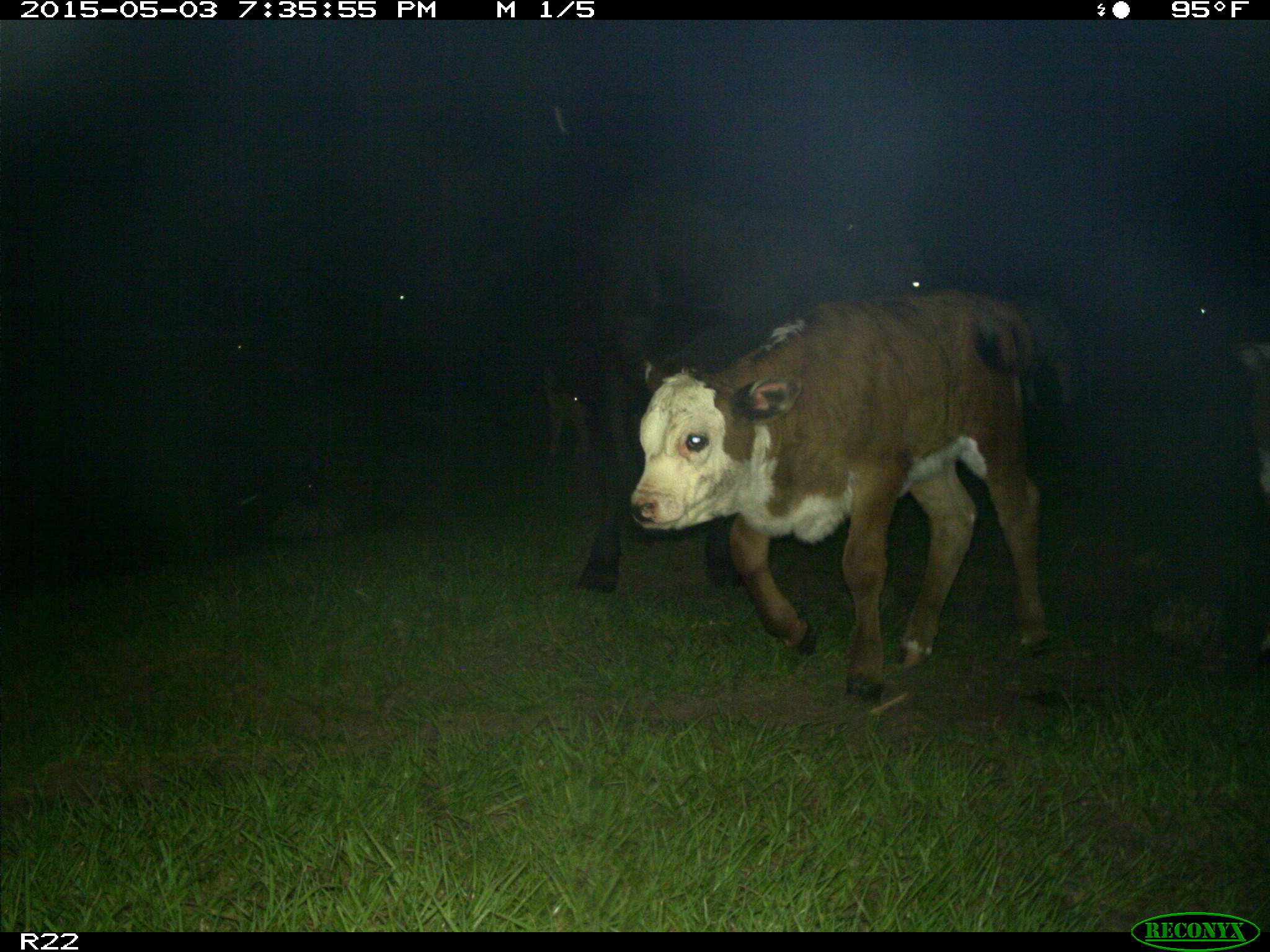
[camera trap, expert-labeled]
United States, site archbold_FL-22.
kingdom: Animalia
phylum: Chordata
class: Mammalia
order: Artiodactyla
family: Bovidae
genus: Bos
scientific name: Bos taurus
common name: domestic cow